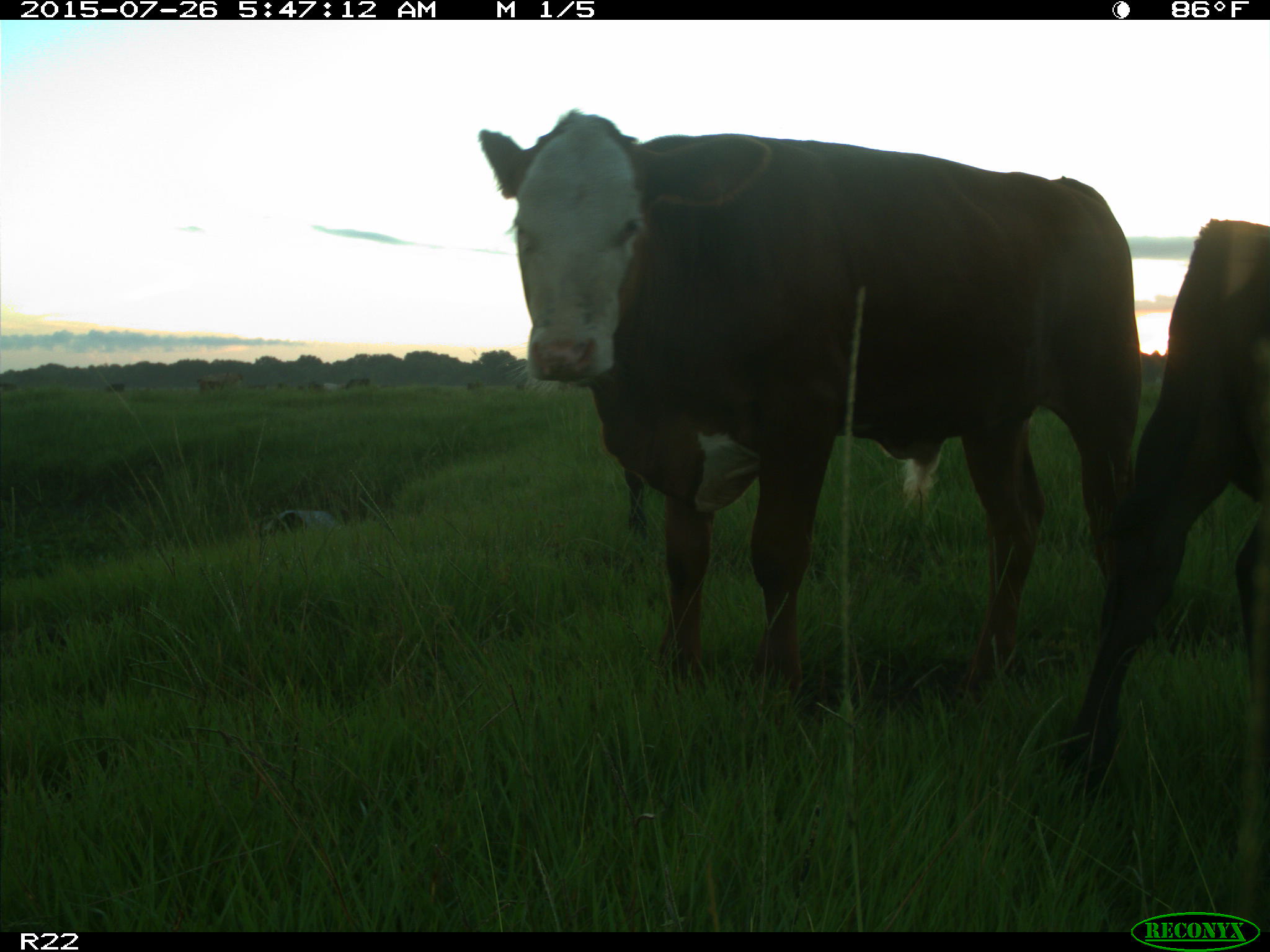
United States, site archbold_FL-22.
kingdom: Animalia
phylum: Chordata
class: Mammalia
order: Artiodactyla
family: Bovidae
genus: Bos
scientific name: Bos taurus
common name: domestic cow